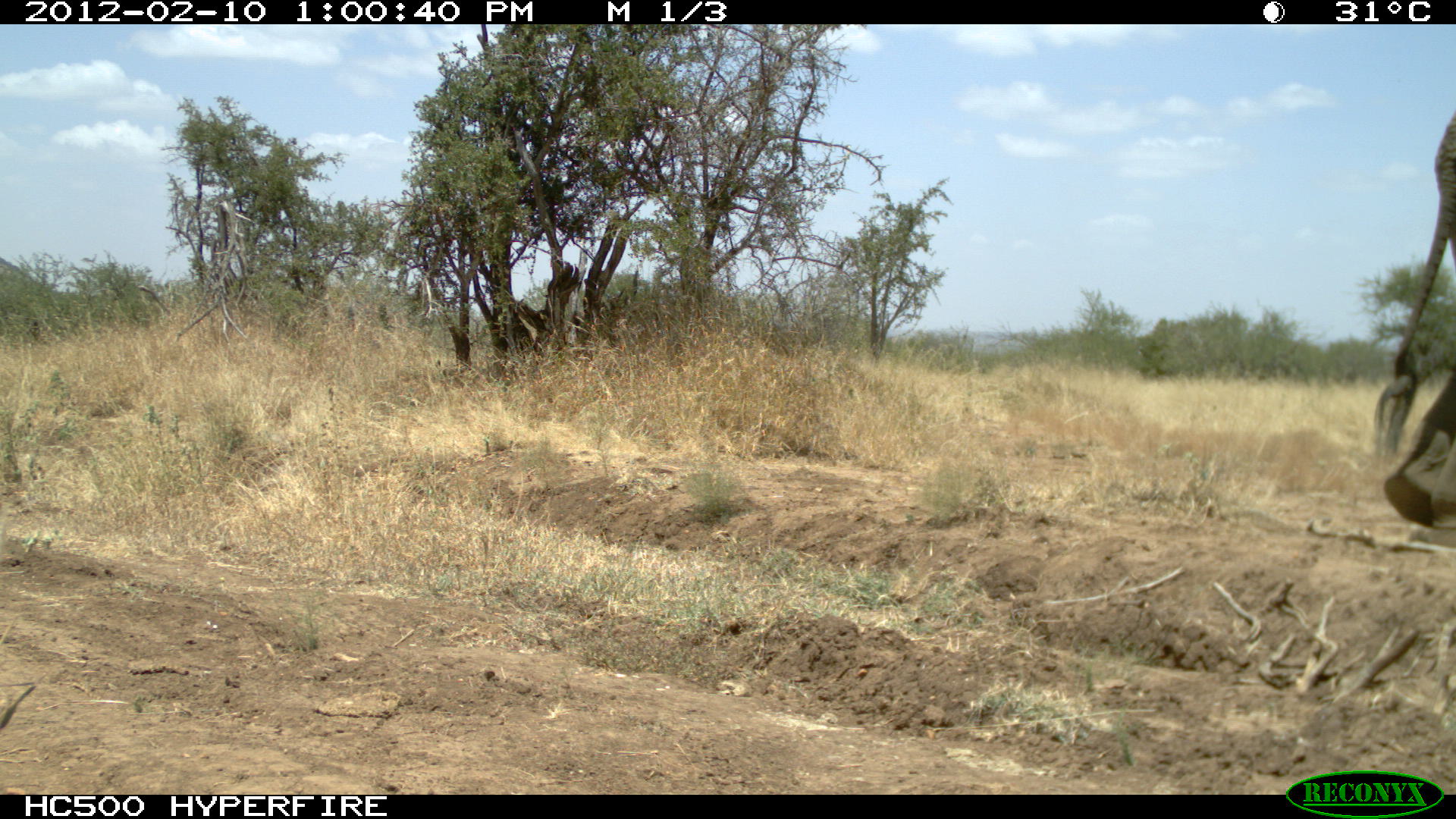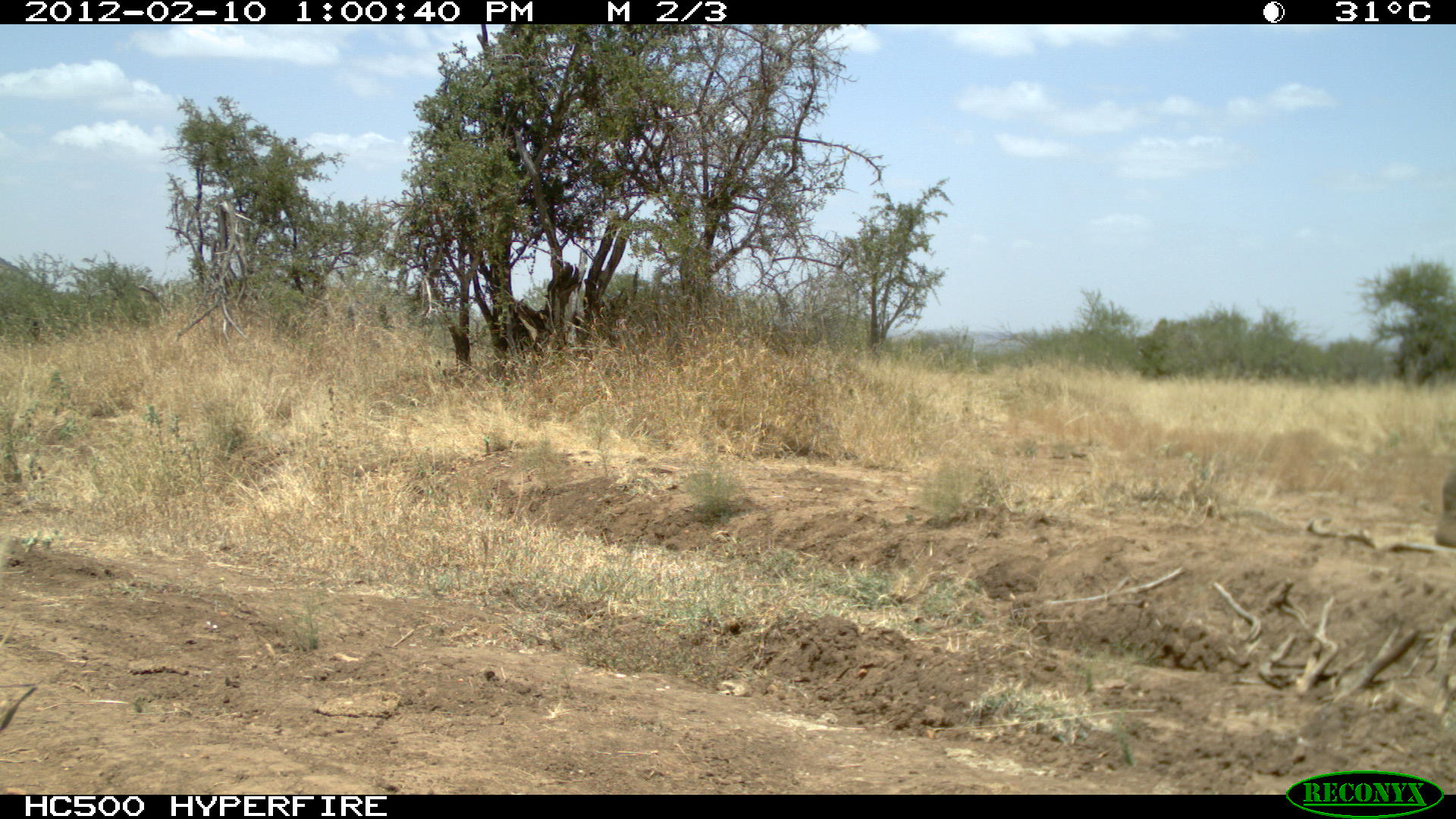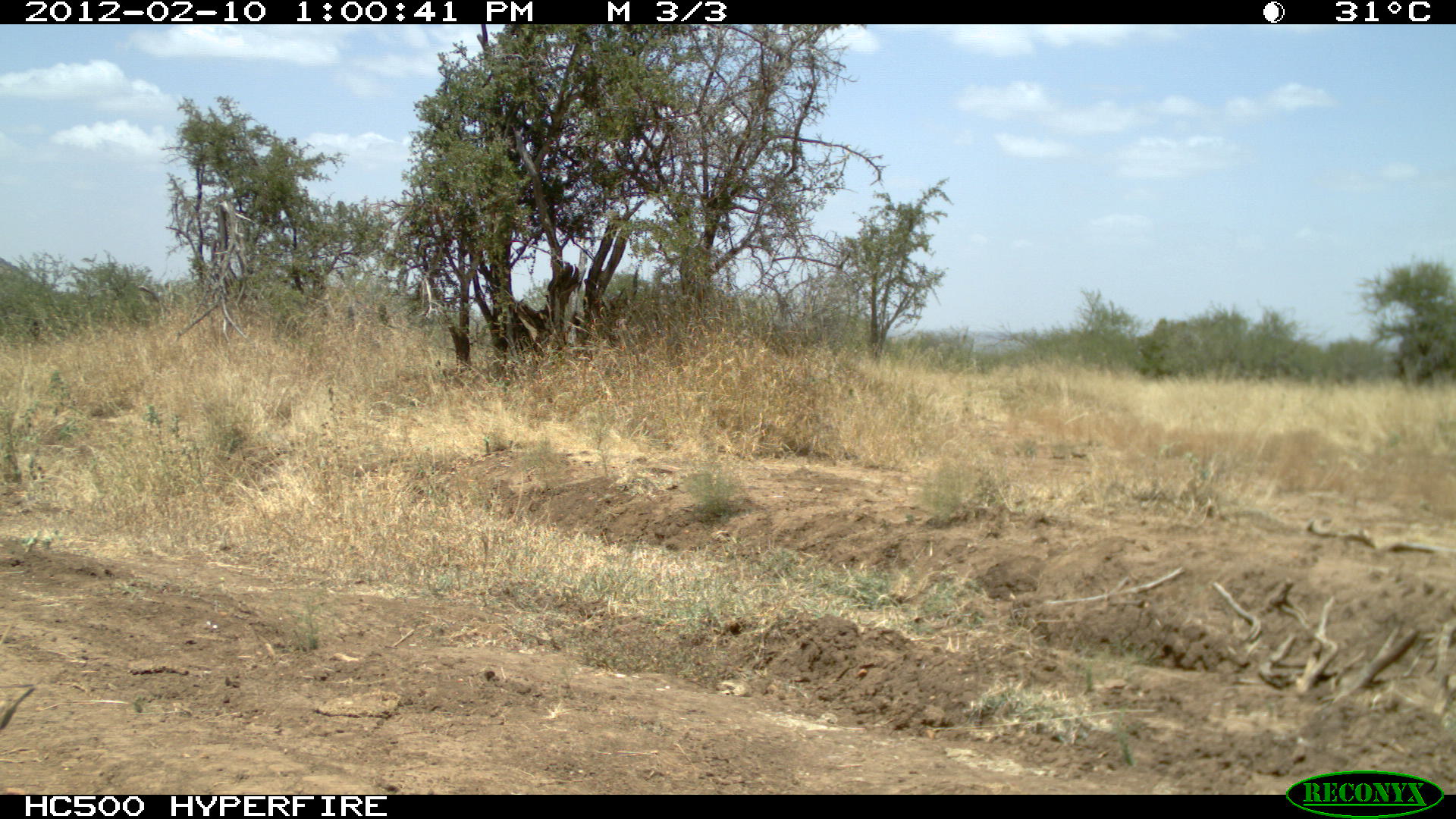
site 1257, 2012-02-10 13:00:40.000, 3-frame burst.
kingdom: Animalia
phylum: Chordata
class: Mammalia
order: Proboscidea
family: Elephantidae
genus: Loxodonta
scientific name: Loxodonta africana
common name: african bush elephant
Loxodonta africana (african bush elephant), count 1.